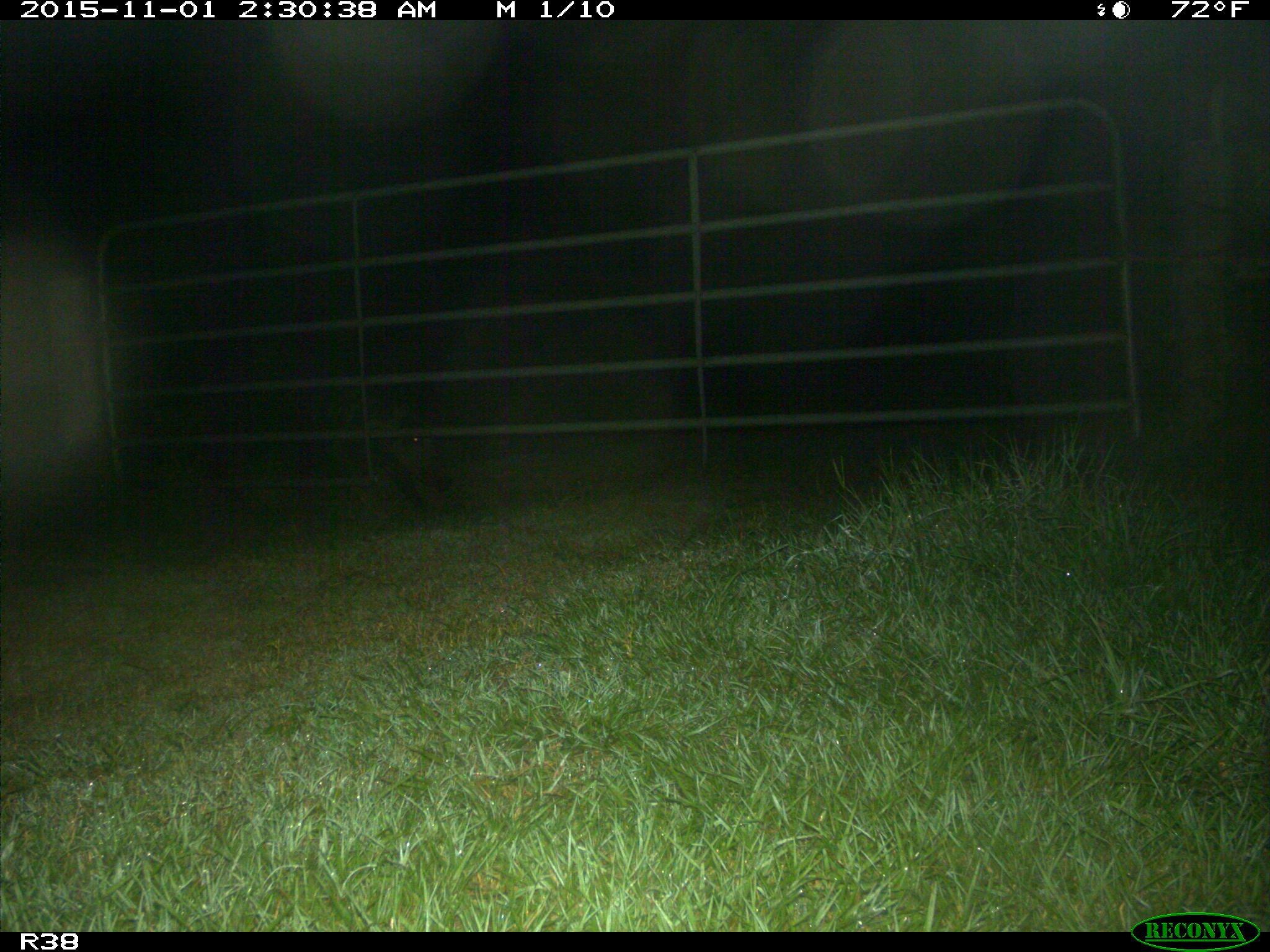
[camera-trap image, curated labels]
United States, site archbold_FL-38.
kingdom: Animalia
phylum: Chordata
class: Mammalia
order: Artiodactyla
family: Suidae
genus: Sus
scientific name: Sus scrofa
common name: wild boar